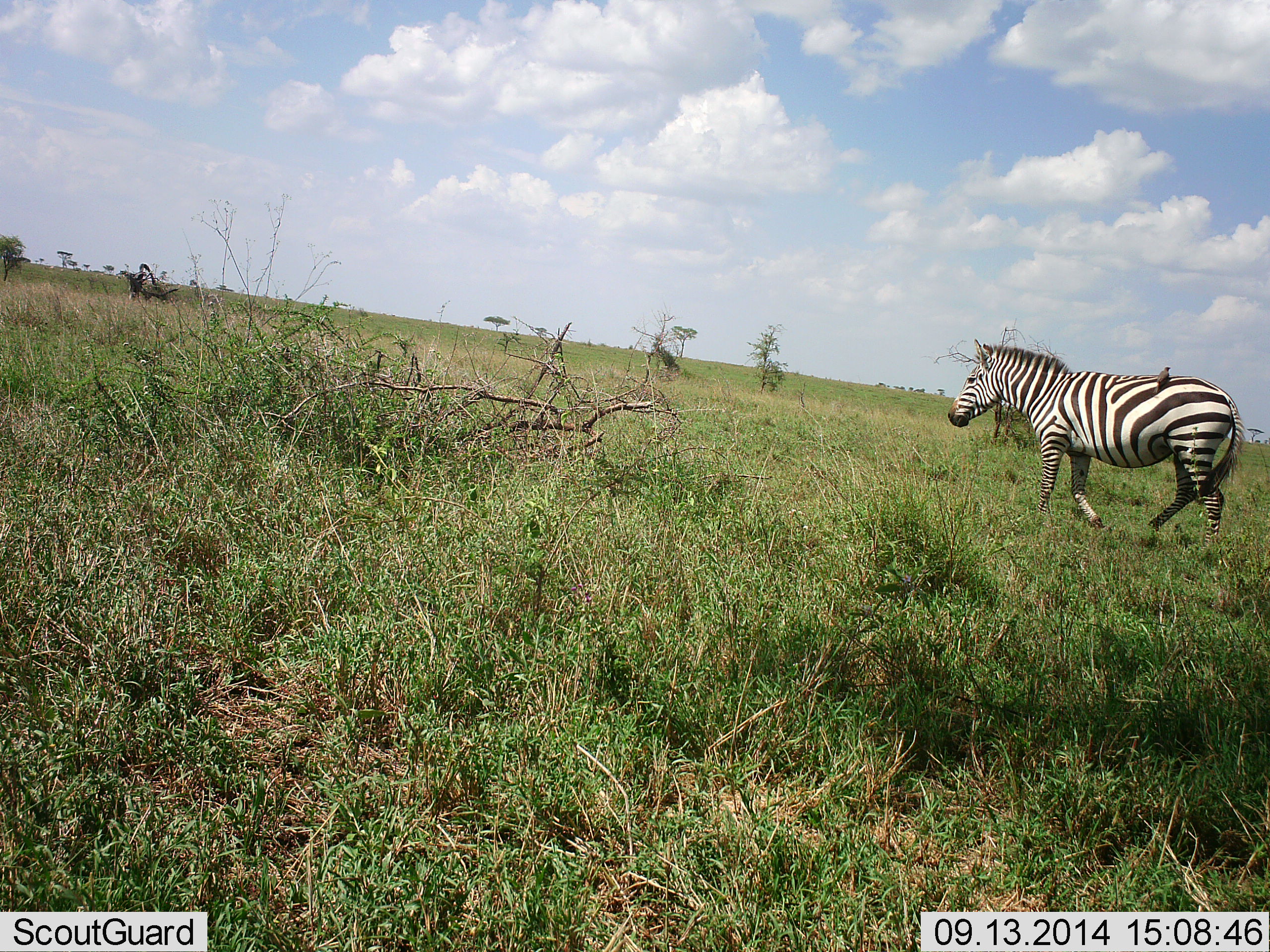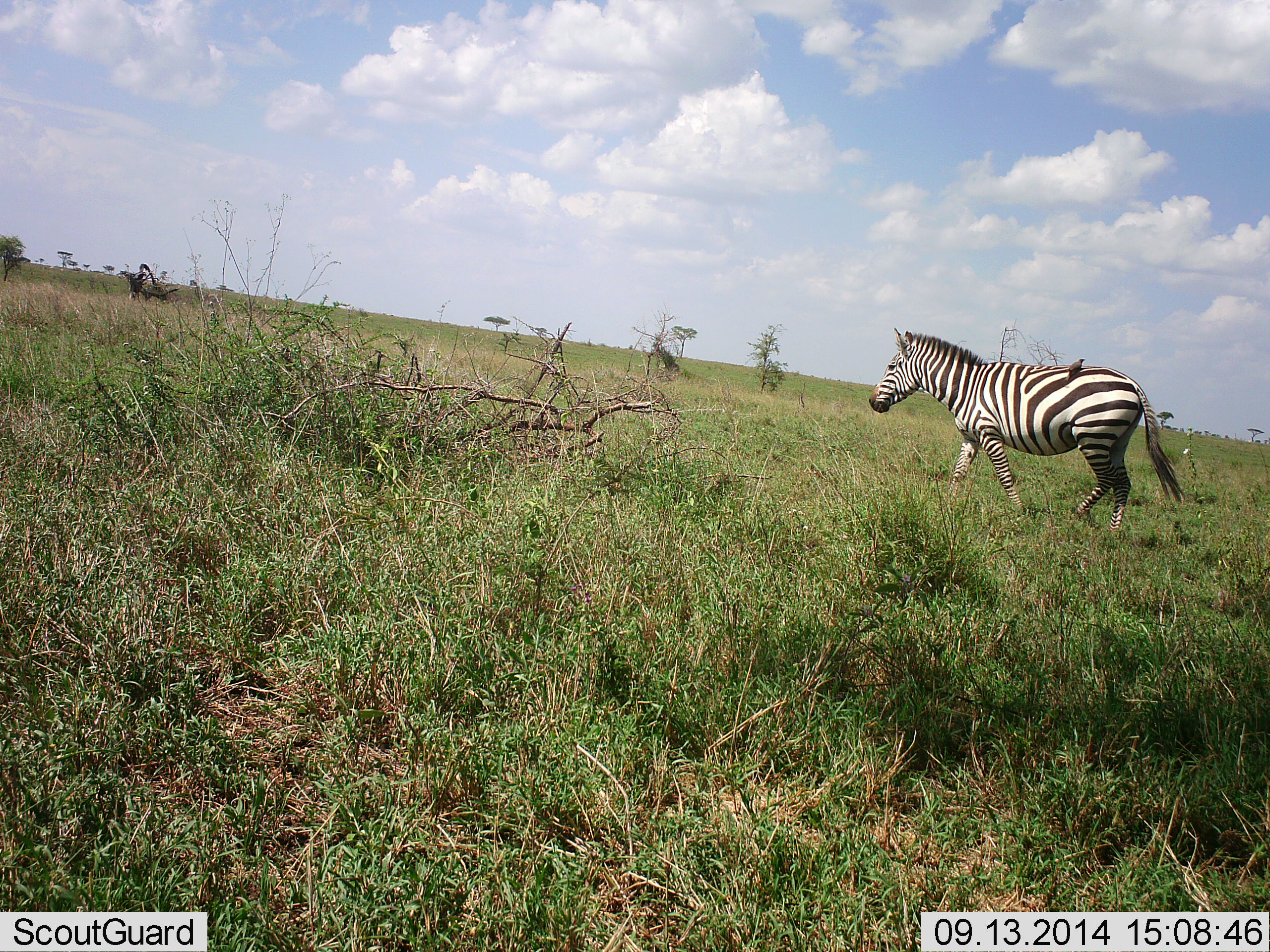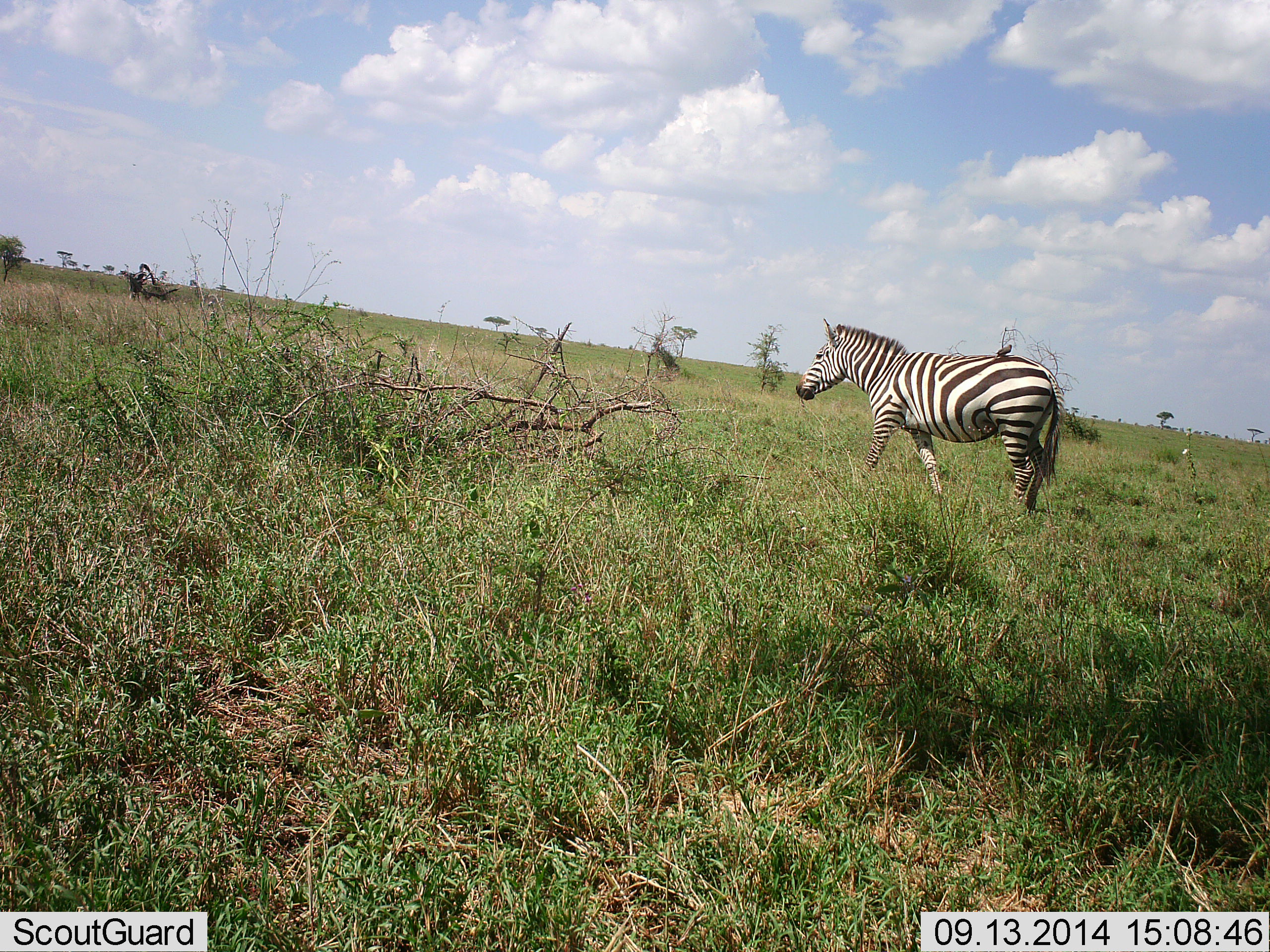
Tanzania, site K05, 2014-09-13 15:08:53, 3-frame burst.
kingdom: Animalia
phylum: Chordata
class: Mammalia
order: Perissodactyla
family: Equidae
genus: Equus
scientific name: Equus quagga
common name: plains zebra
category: zebra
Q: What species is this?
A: Zebra (plains zebra) (Equus quagga).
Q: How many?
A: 1.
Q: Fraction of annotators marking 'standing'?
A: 0%.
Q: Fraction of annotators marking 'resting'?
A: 0%.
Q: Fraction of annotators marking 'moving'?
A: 100%.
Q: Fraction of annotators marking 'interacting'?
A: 0%.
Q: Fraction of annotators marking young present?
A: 0%.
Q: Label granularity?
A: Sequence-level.